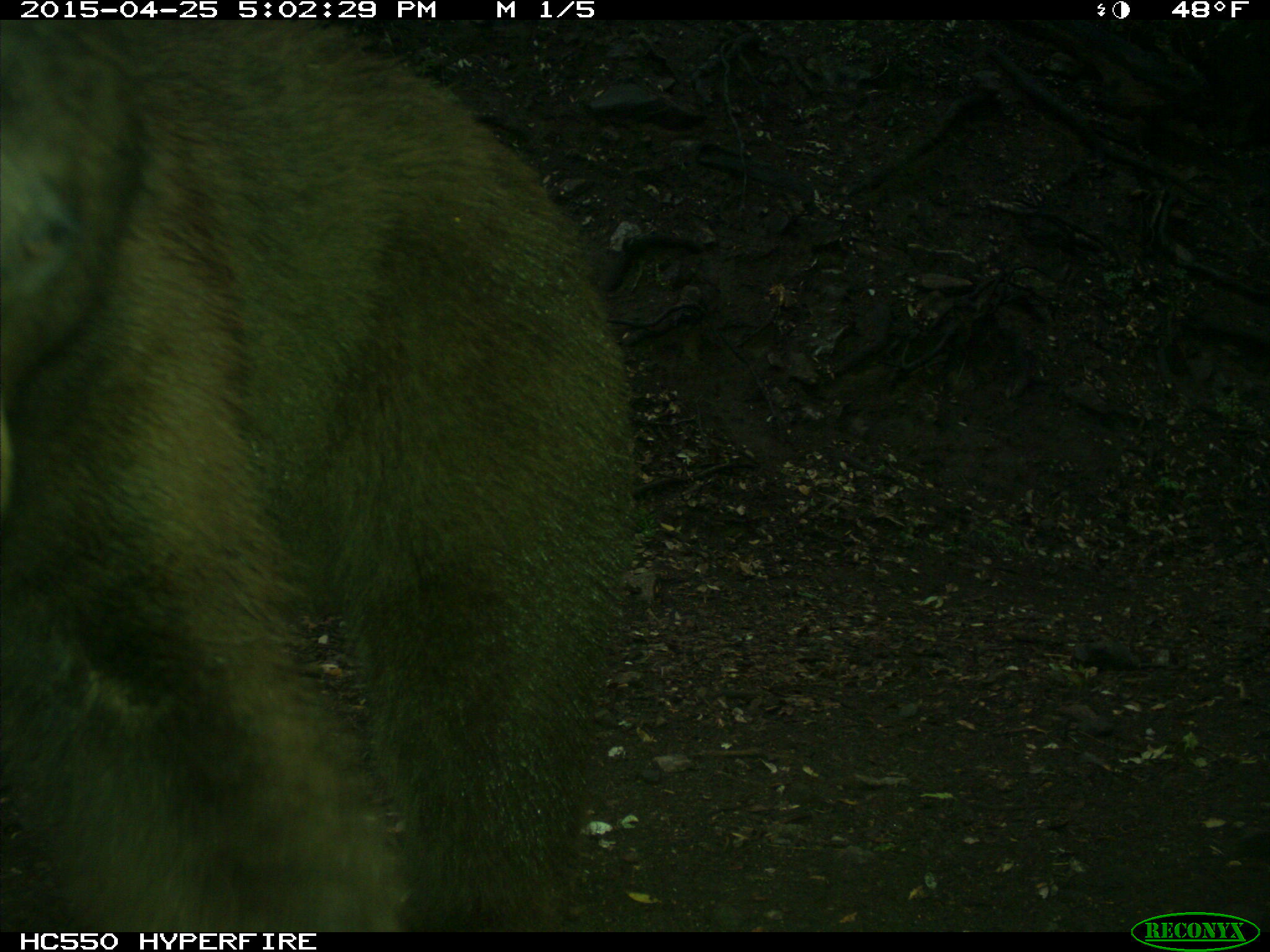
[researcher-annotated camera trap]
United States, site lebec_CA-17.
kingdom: Animalia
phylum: Chordata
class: Mammalia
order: Carnivora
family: Ursidae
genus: Ursus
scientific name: Ursus americanus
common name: american black bear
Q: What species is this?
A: Ursus americanus (american black bear).